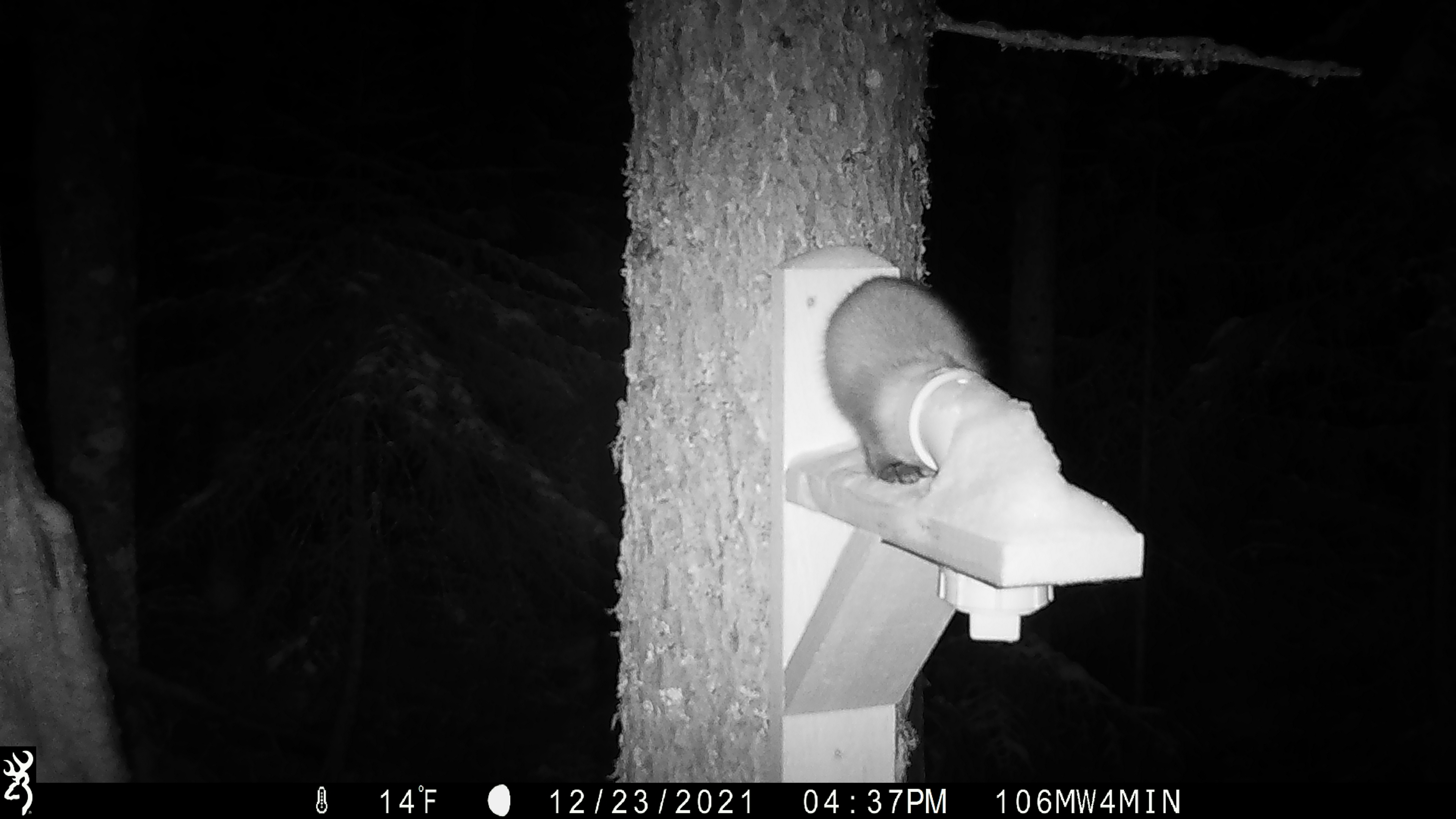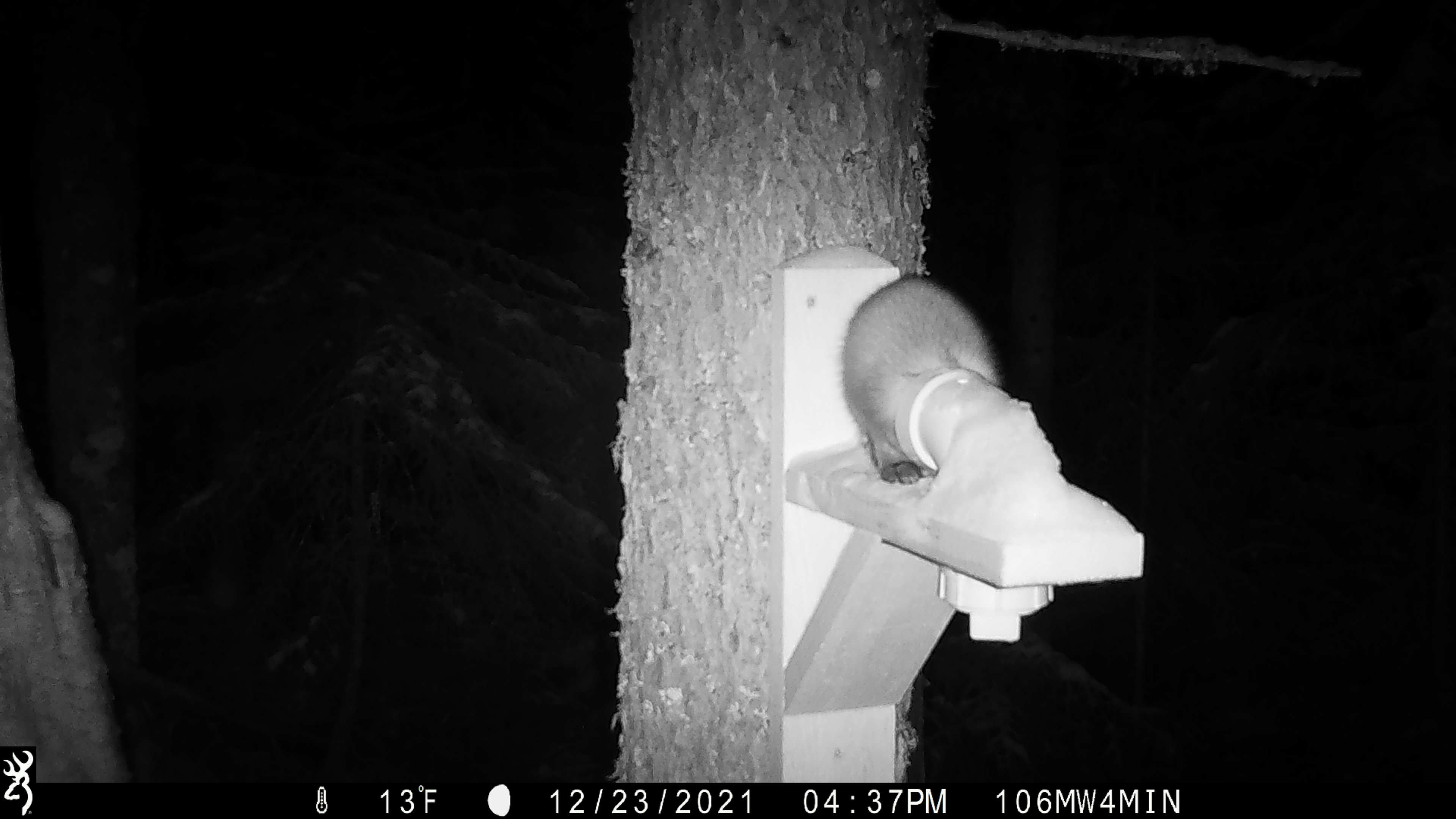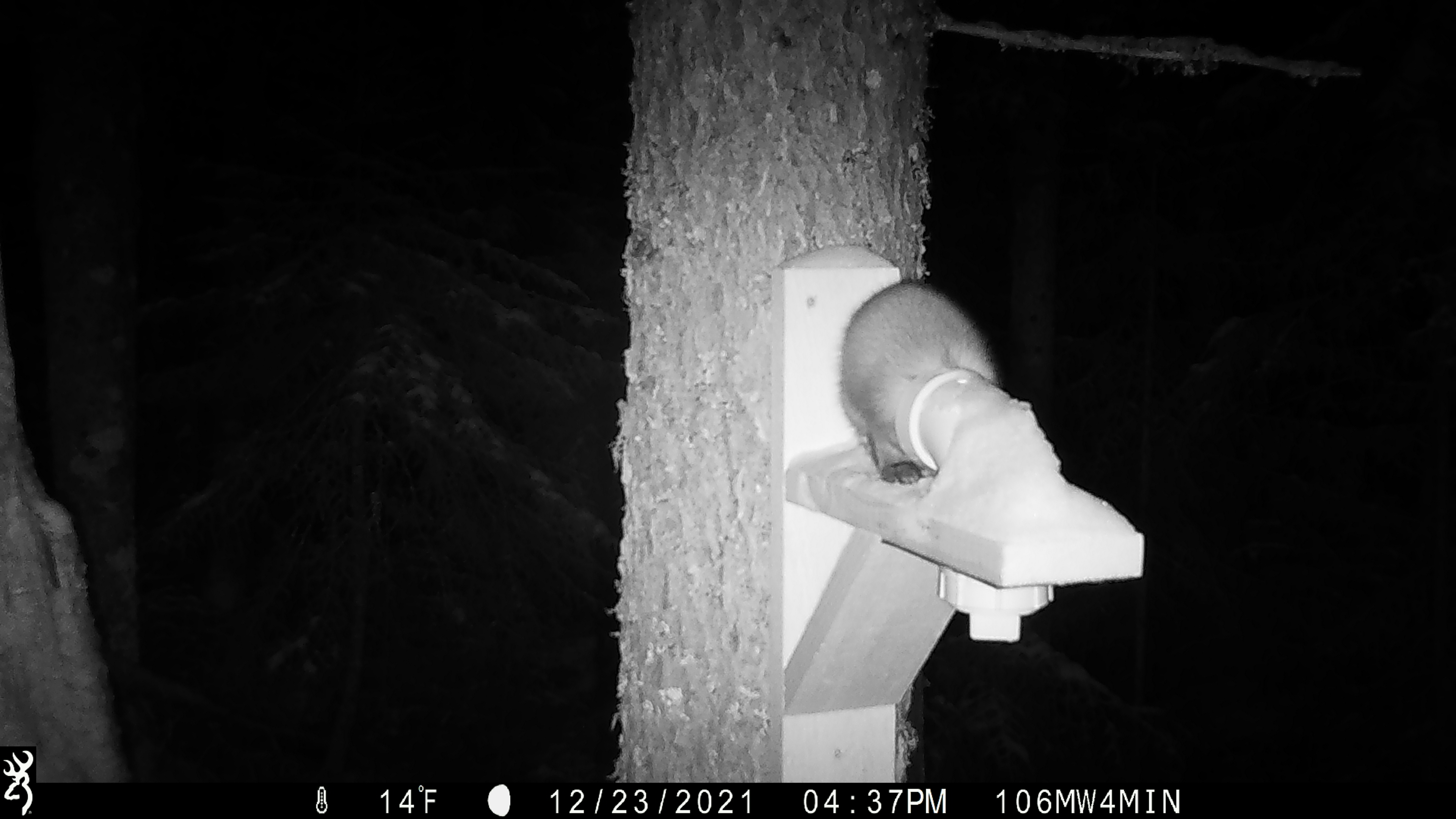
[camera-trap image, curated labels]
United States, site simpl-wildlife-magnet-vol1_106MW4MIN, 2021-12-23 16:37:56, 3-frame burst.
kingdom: Animalia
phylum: Chordata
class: Mammalia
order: Carnivora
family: Mustelidae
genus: Martes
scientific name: Martes americana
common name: american marten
American marten (Martes americana).